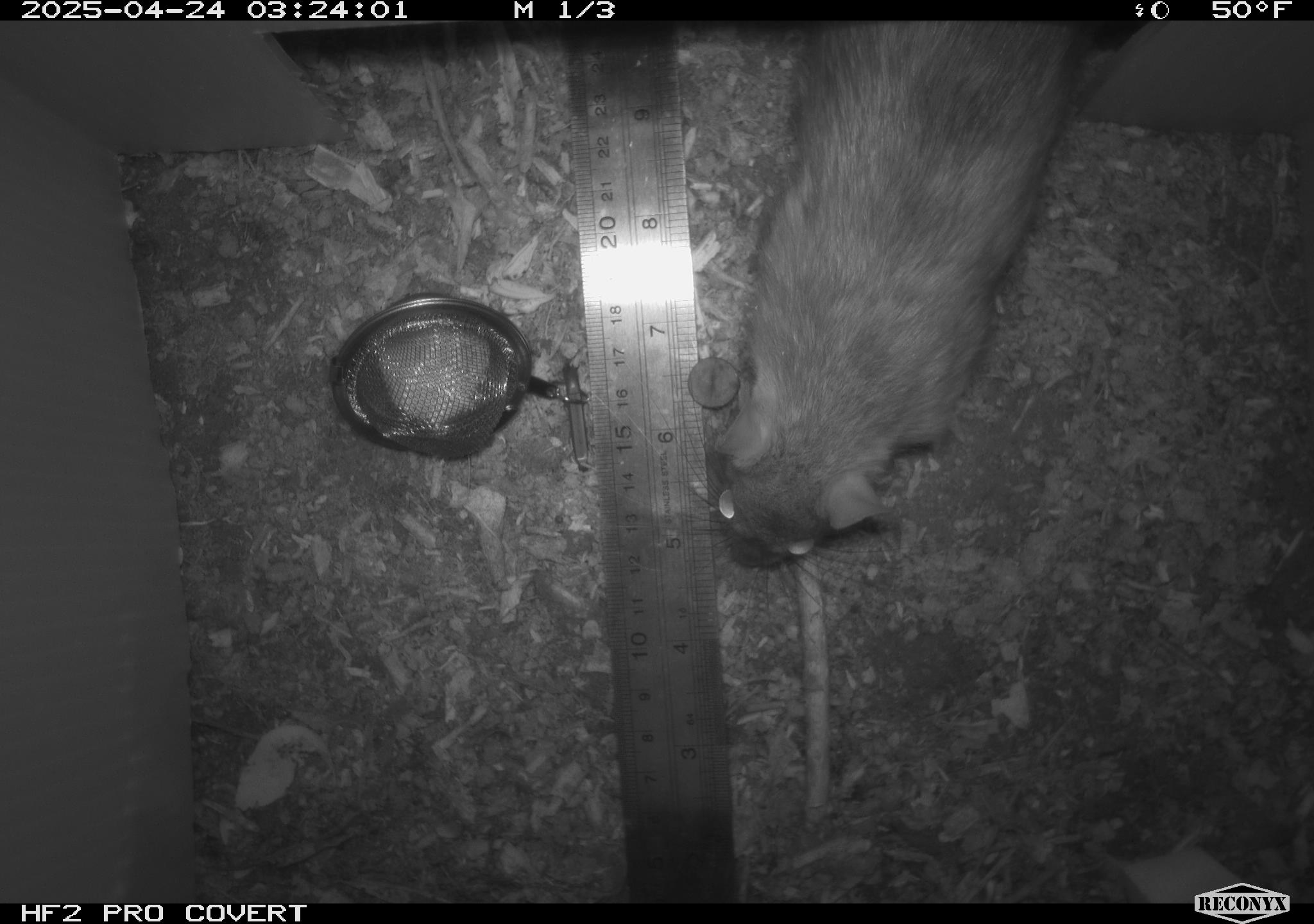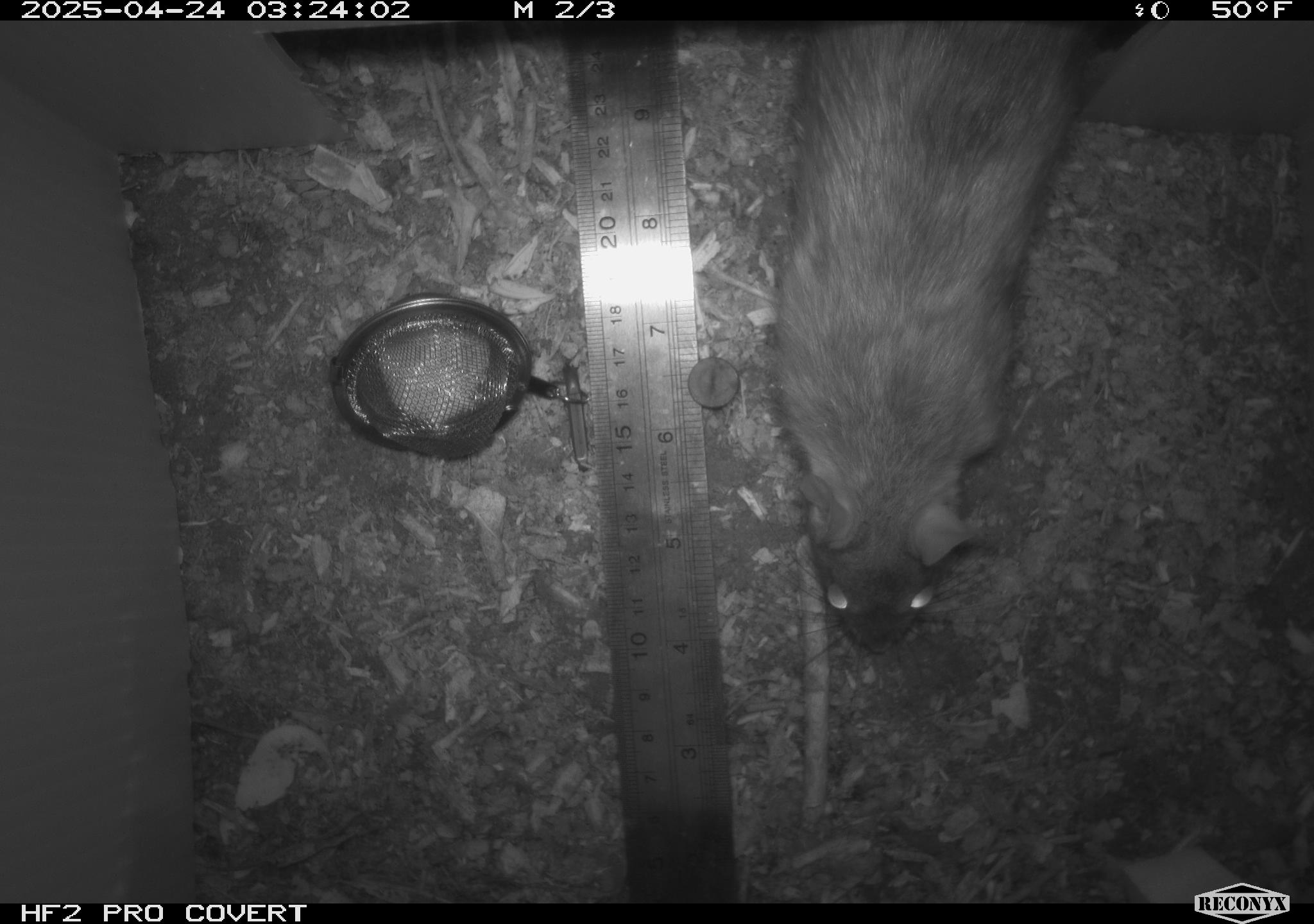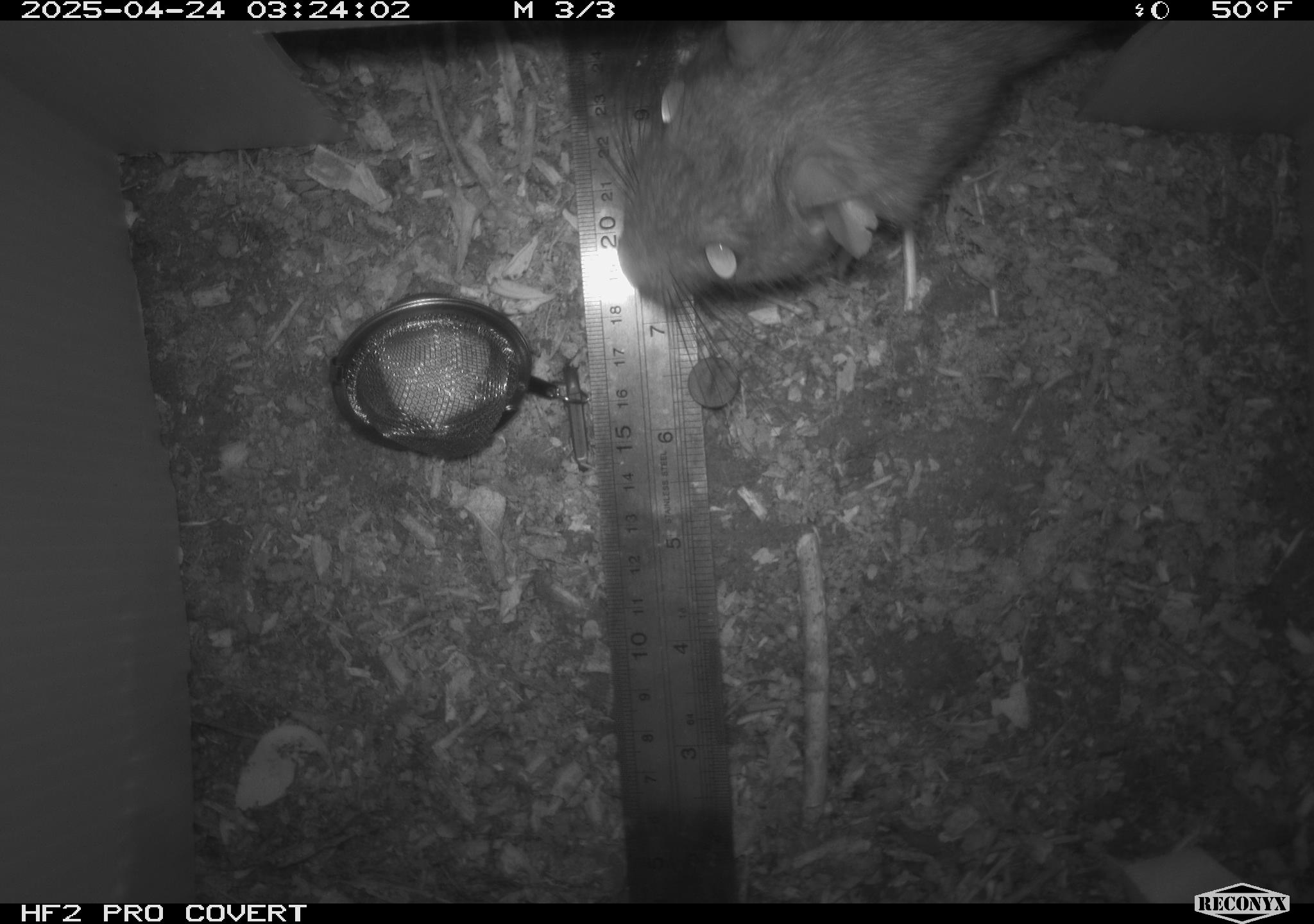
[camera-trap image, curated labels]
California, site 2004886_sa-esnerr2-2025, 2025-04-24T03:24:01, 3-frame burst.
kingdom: Animalia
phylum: Chordata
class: Mammalia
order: Rodentia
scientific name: Rodentia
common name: rodent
Rodent (Rodentia).